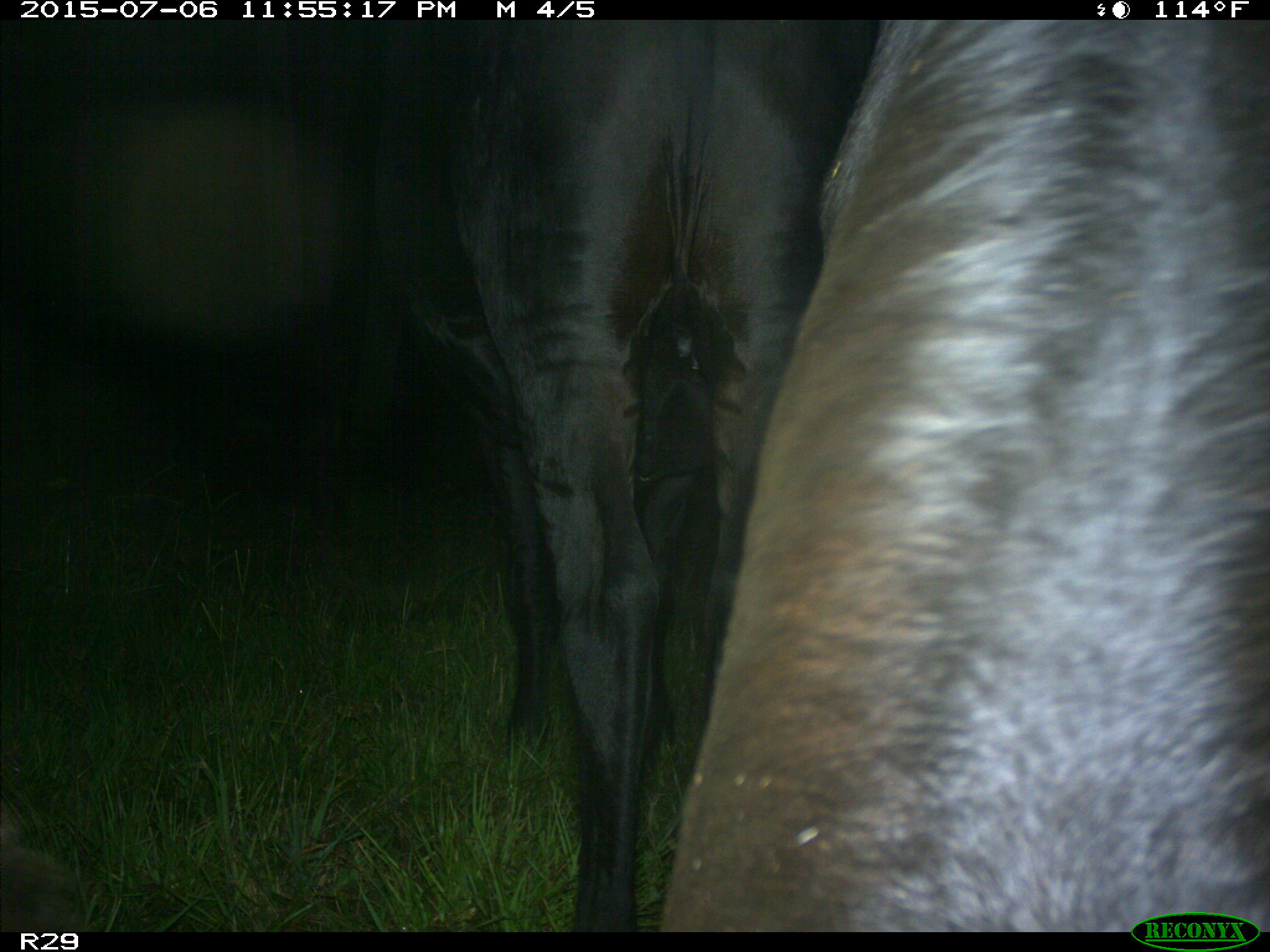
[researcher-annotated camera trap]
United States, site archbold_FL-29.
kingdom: Animalia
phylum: Chordata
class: Mammalia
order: Artiodactyla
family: Bovidae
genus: Bos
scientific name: Bos taurus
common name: domestic cow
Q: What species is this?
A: Bos taurus (domestic cow).